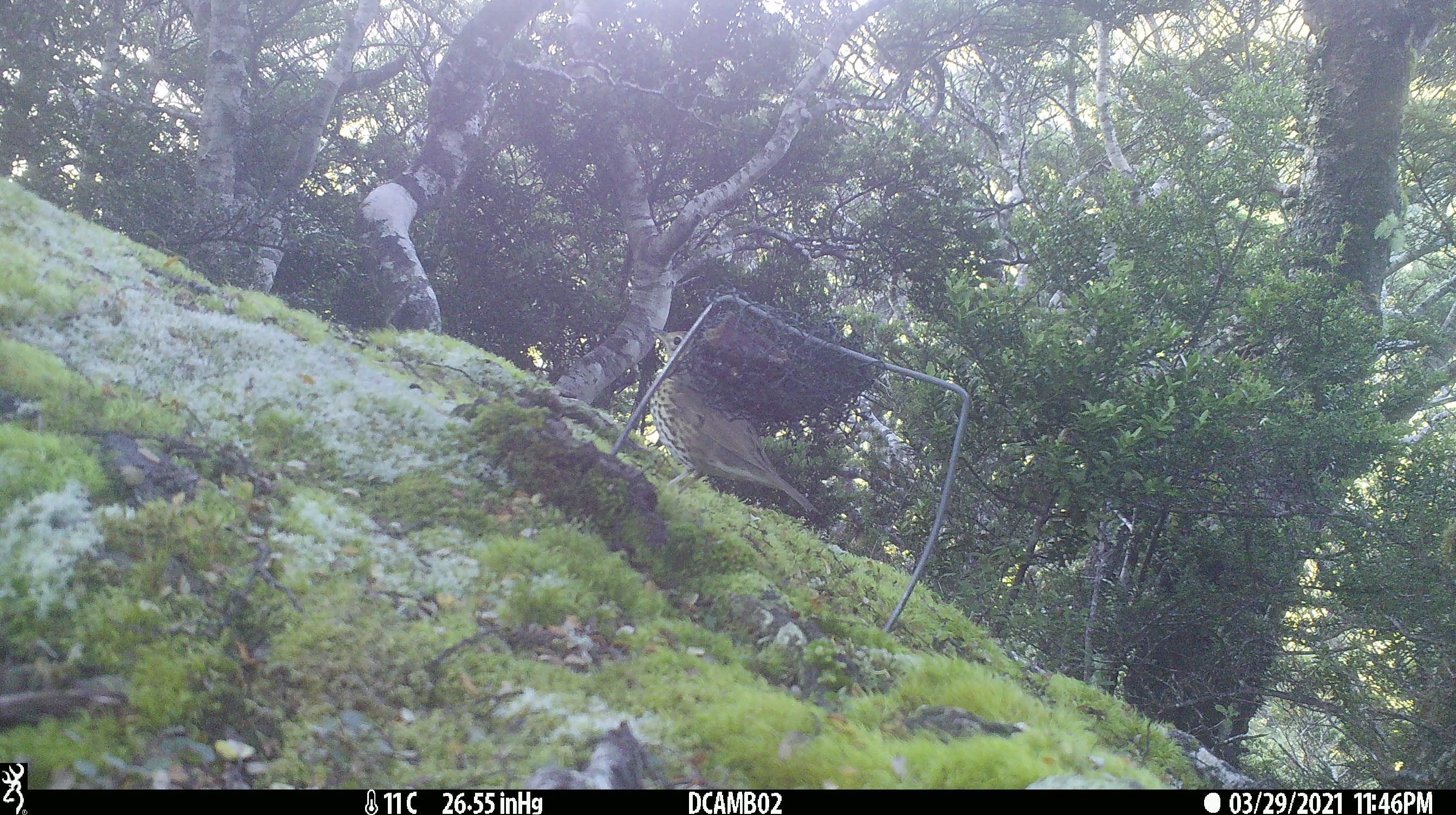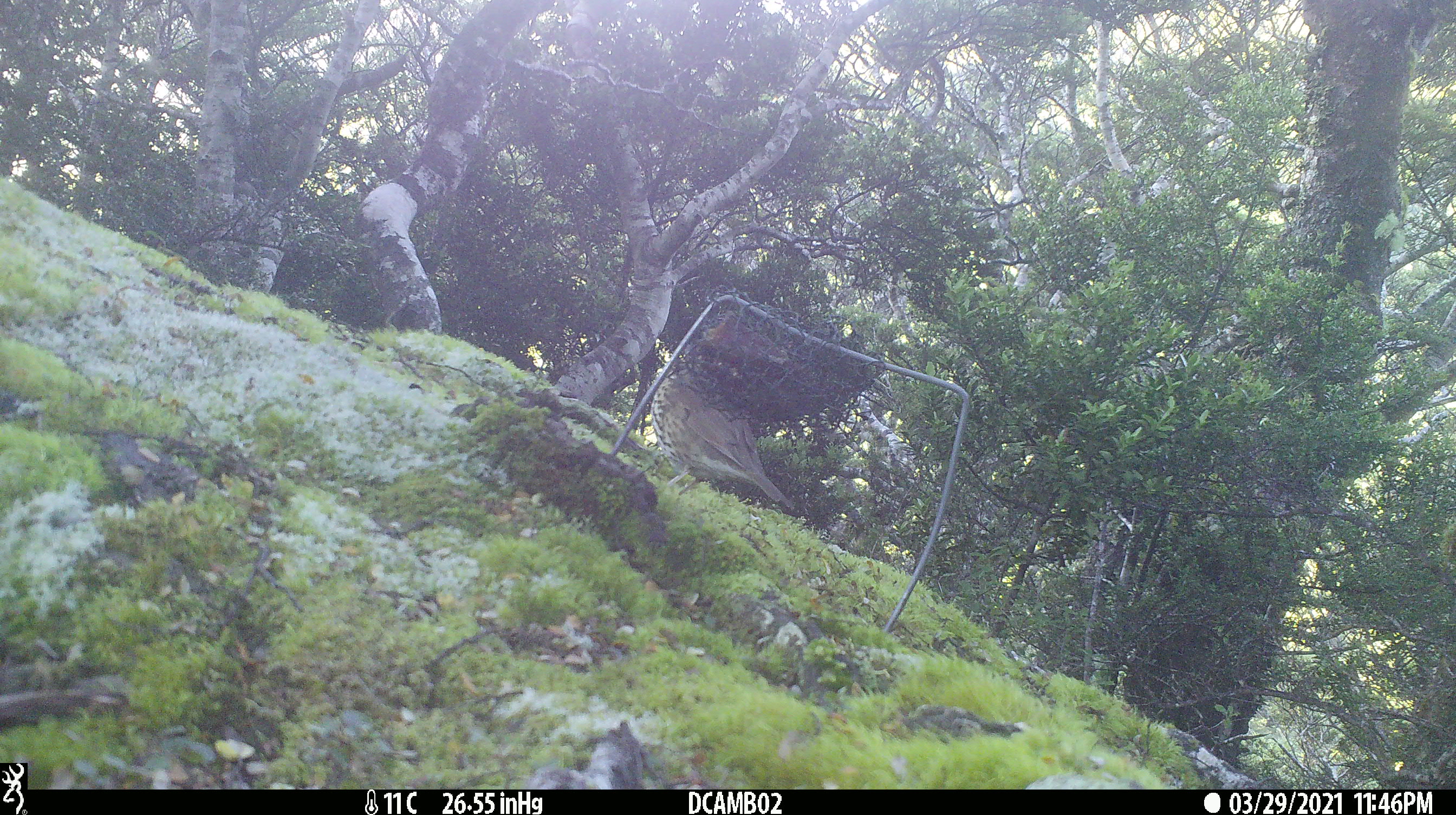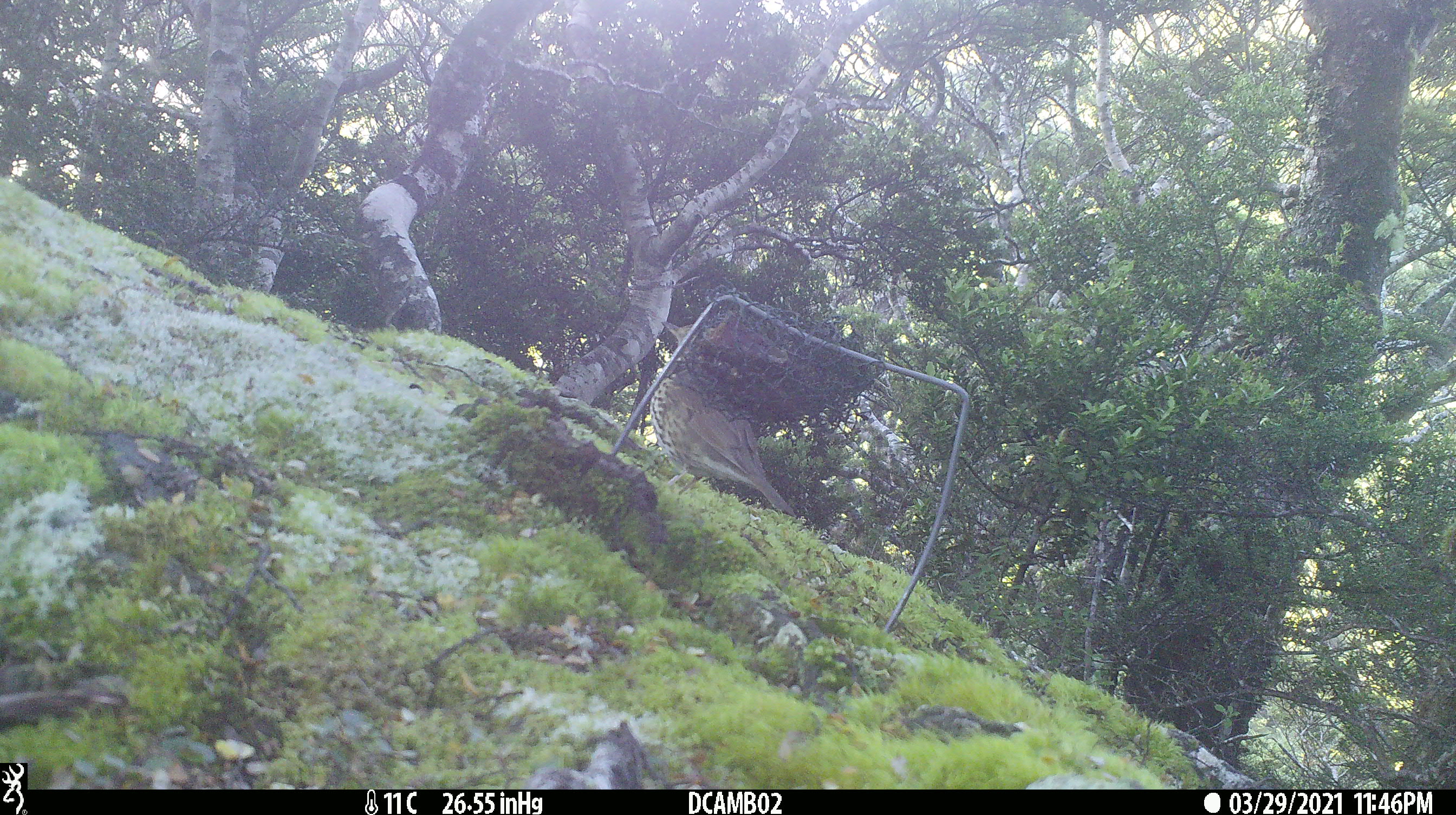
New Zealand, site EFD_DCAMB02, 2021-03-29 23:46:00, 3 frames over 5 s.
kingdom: Animalia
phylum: Chordata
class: Aves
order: Passeriformes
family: Turdidae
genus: Turdus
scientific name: Turdus philomelos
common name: song thrush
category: thrush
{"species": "thrush (song thrush) (Turdus philomelos)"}